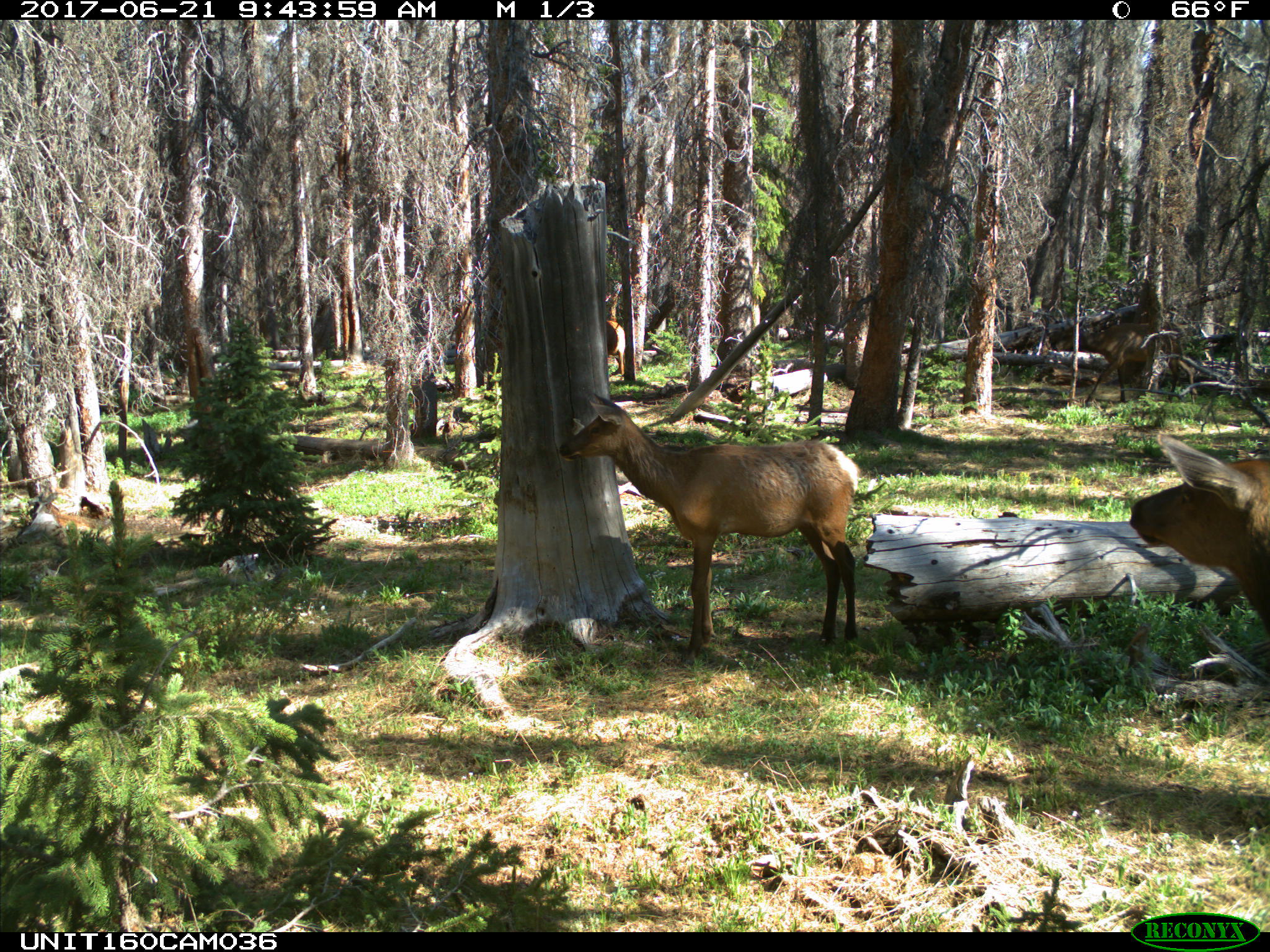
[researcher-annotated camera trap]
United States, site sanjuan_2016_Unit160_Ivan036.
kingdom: Animalia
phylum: Chordata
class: Mammalia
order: Artiodactyla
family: Cervidae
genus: Cervus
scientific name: Cervus elaphus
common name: red deer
Cervus elaphus (red deer).